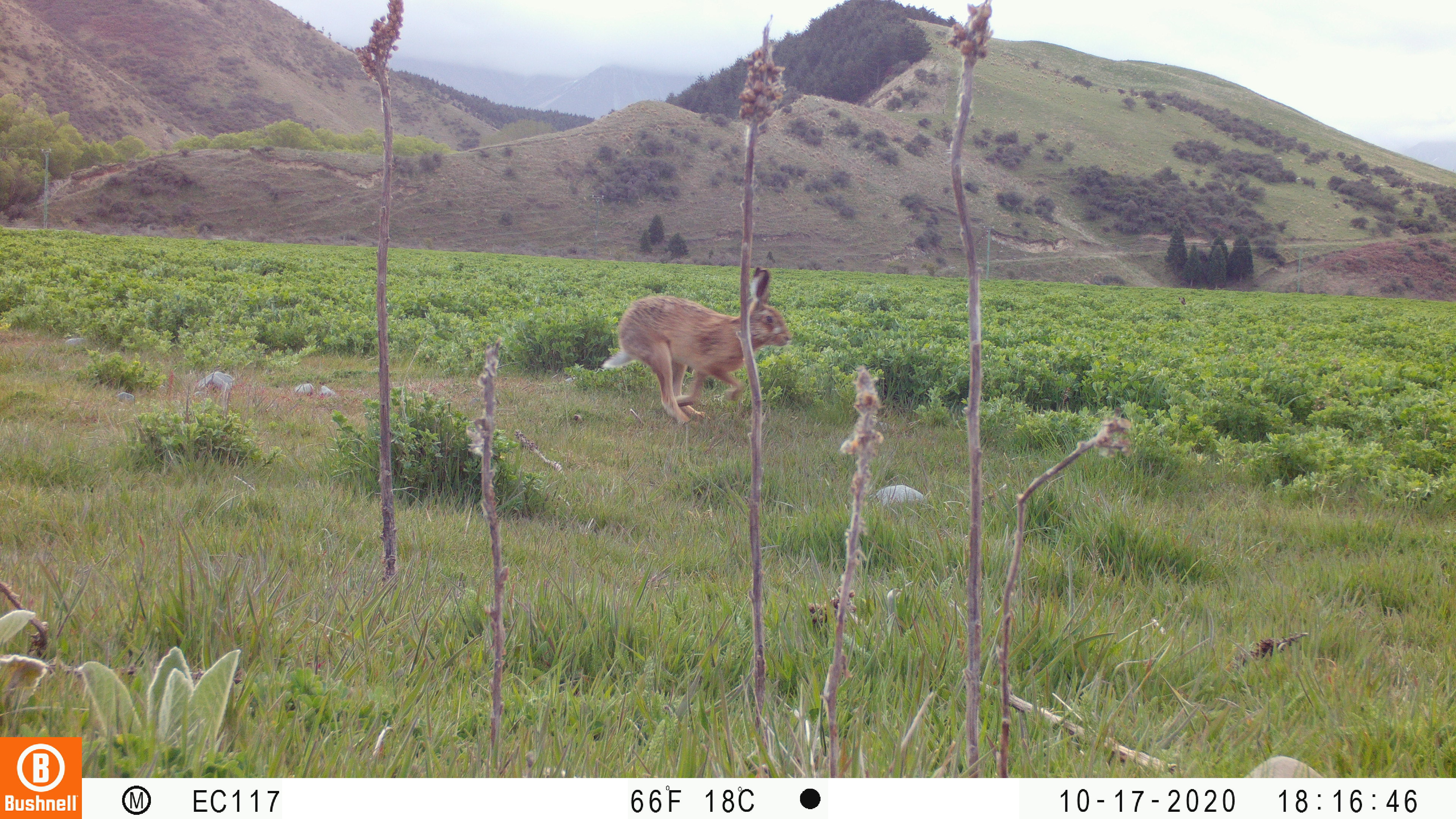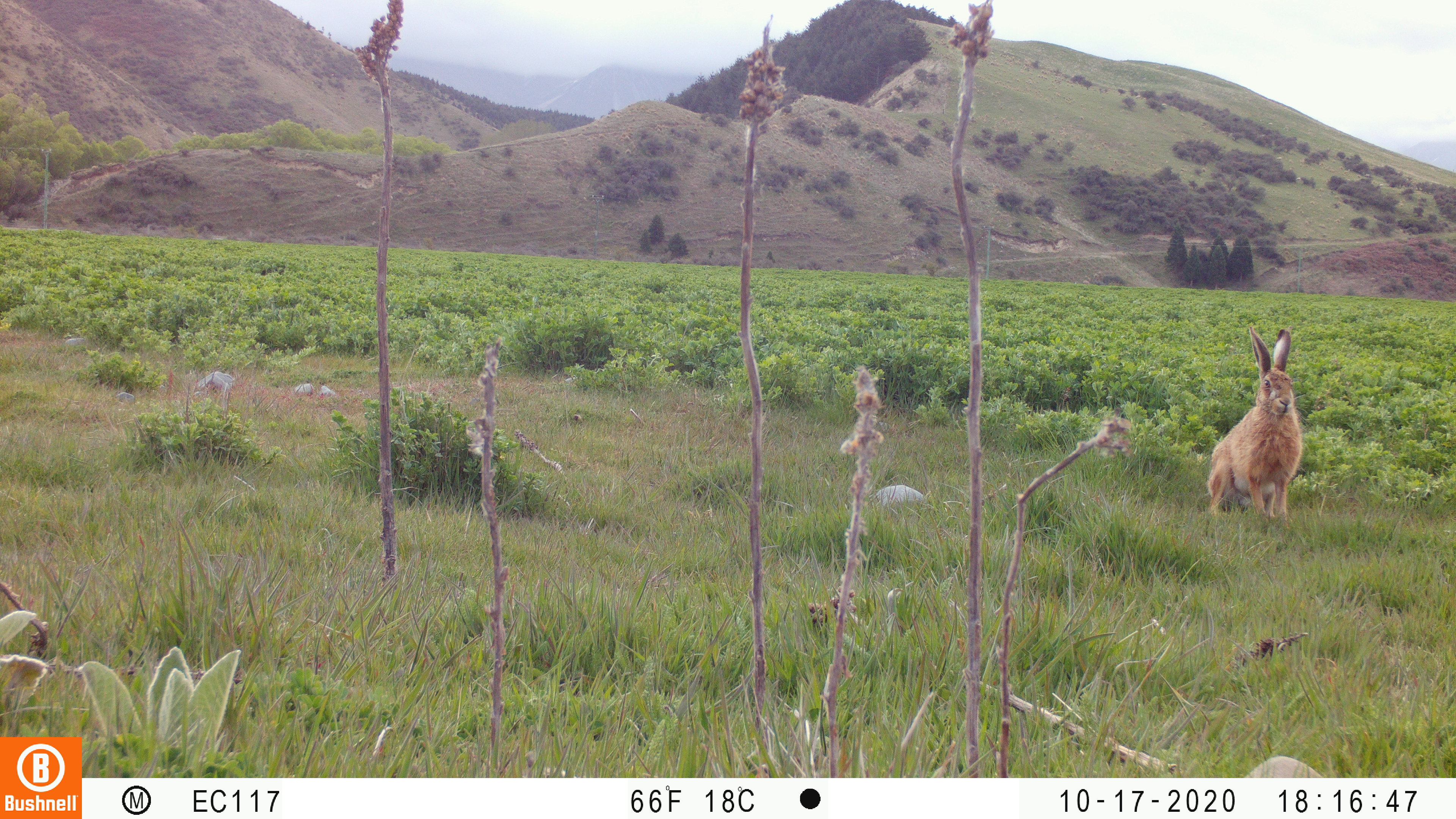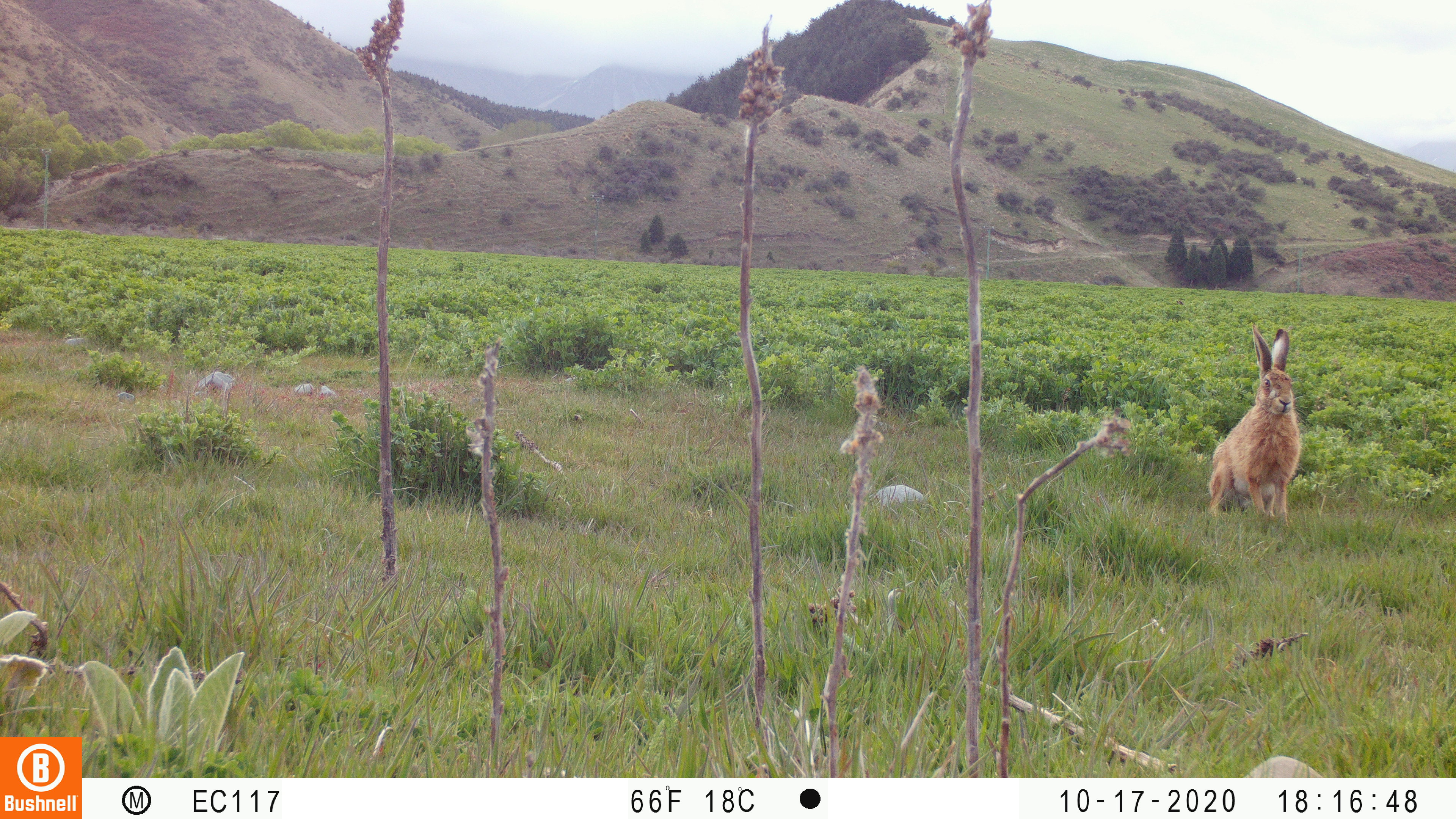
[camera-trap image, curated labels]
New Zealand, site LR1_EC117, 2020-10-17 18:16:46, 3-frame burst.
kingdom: Animalia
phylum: Chordata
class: Mammalia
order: Lagomorpha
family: Leporidae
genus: Lepus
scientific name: Lepus europaeus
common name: brown hare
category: hare